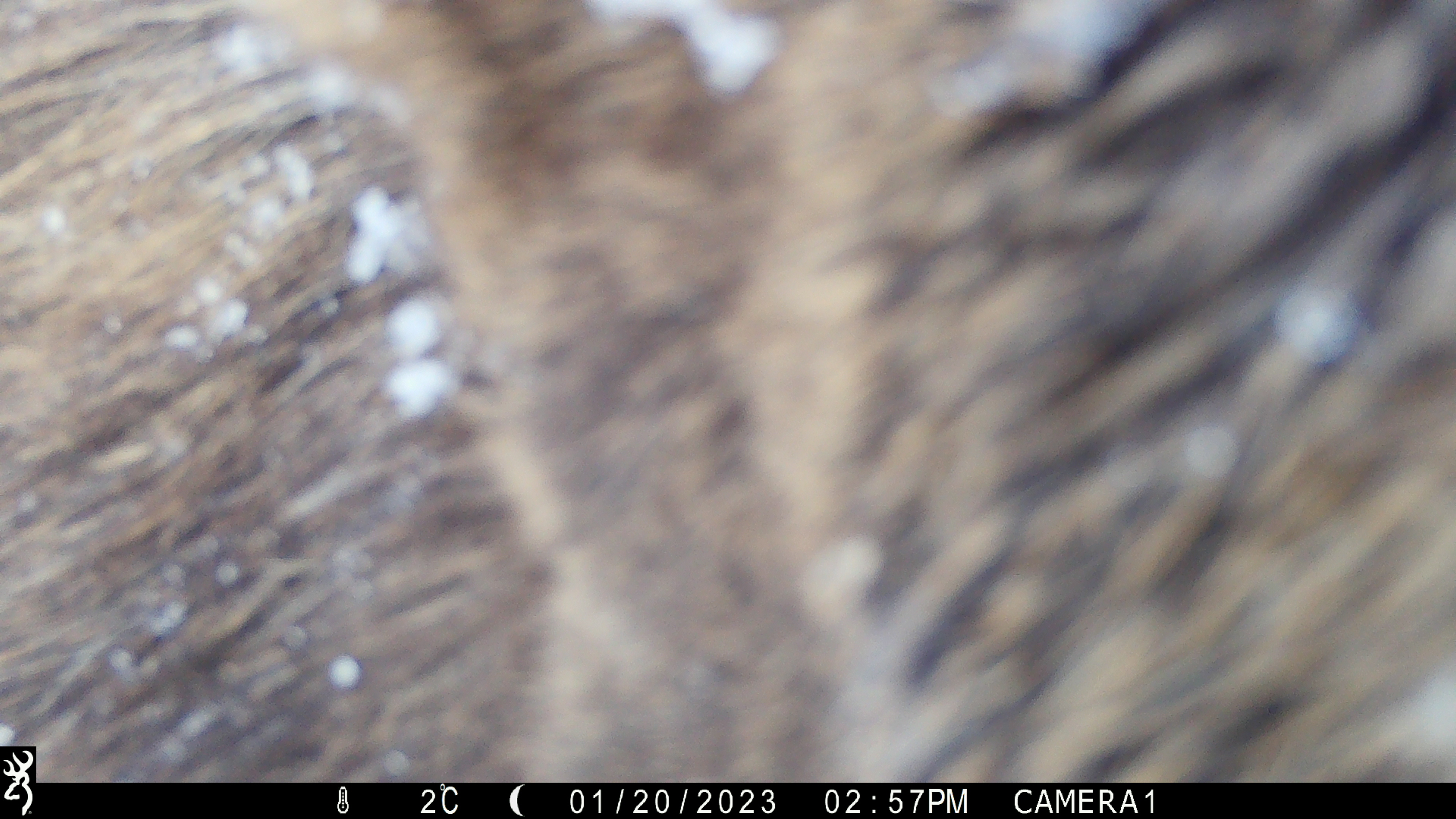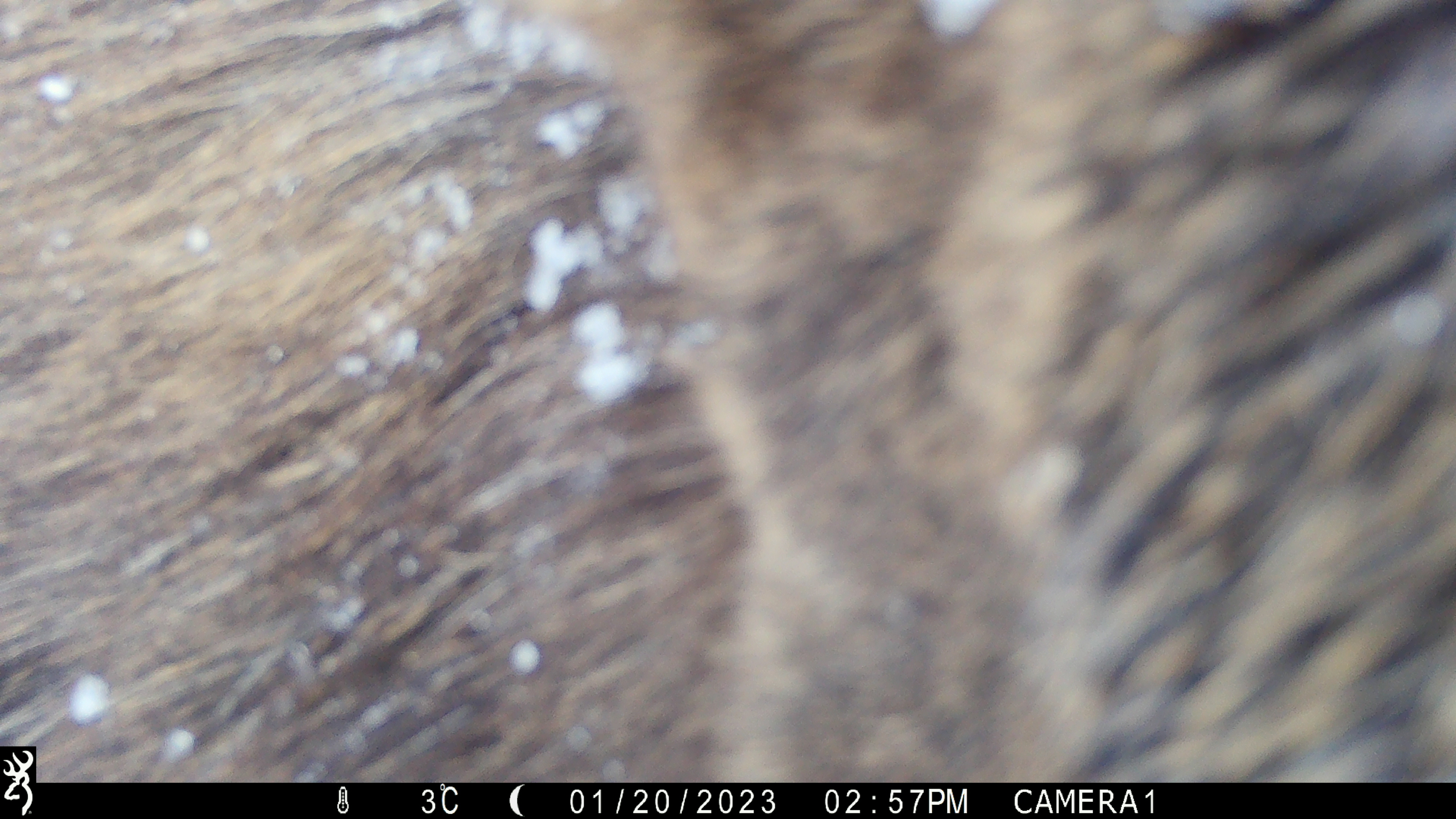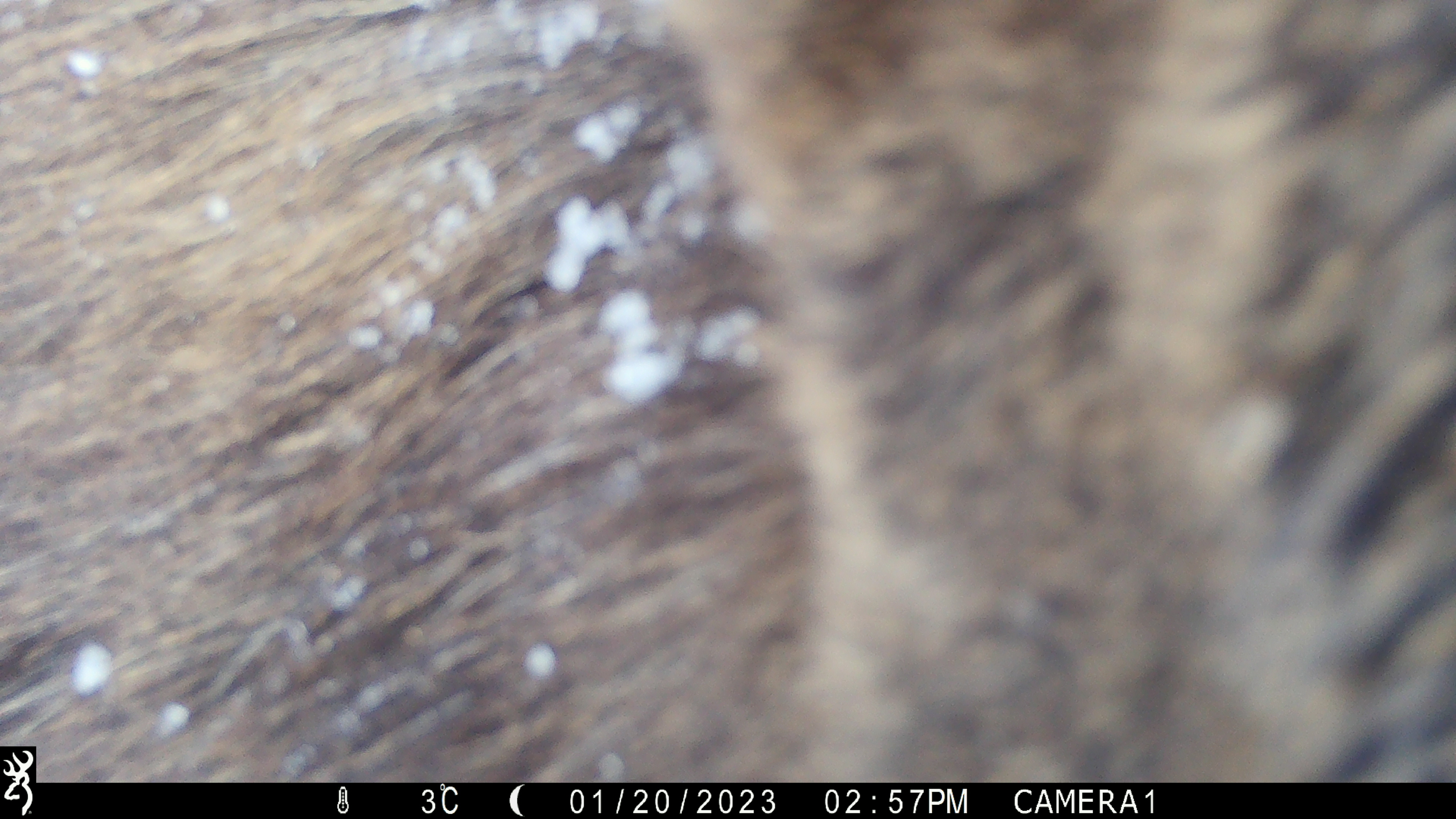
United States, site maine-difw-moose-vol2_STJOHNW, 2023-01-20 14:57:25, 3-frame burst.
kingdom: Animalia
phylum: Chordata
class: Mammalia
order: Artiodactyla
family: Cervidae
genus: Alces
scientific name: Alces alces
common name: moose